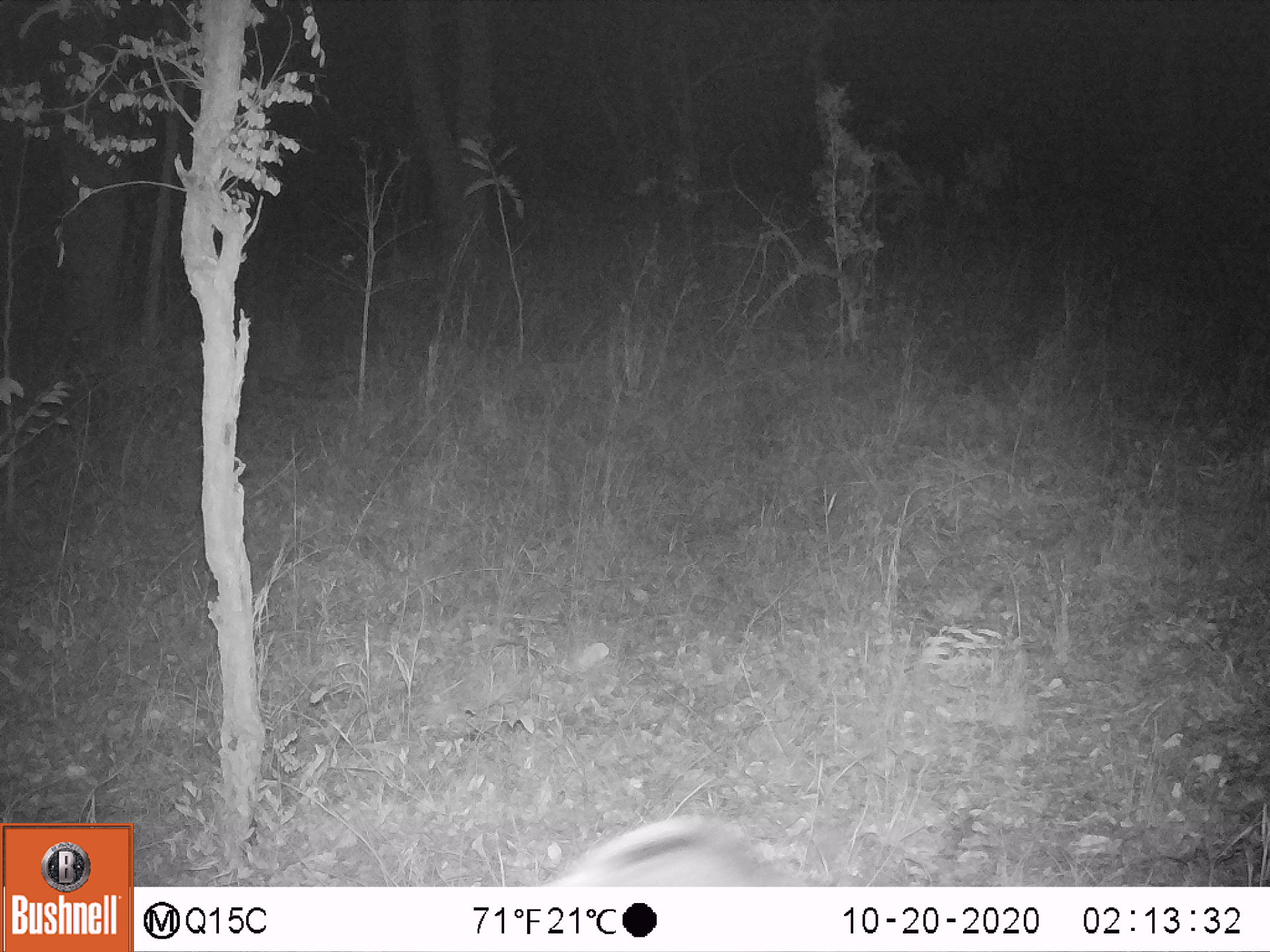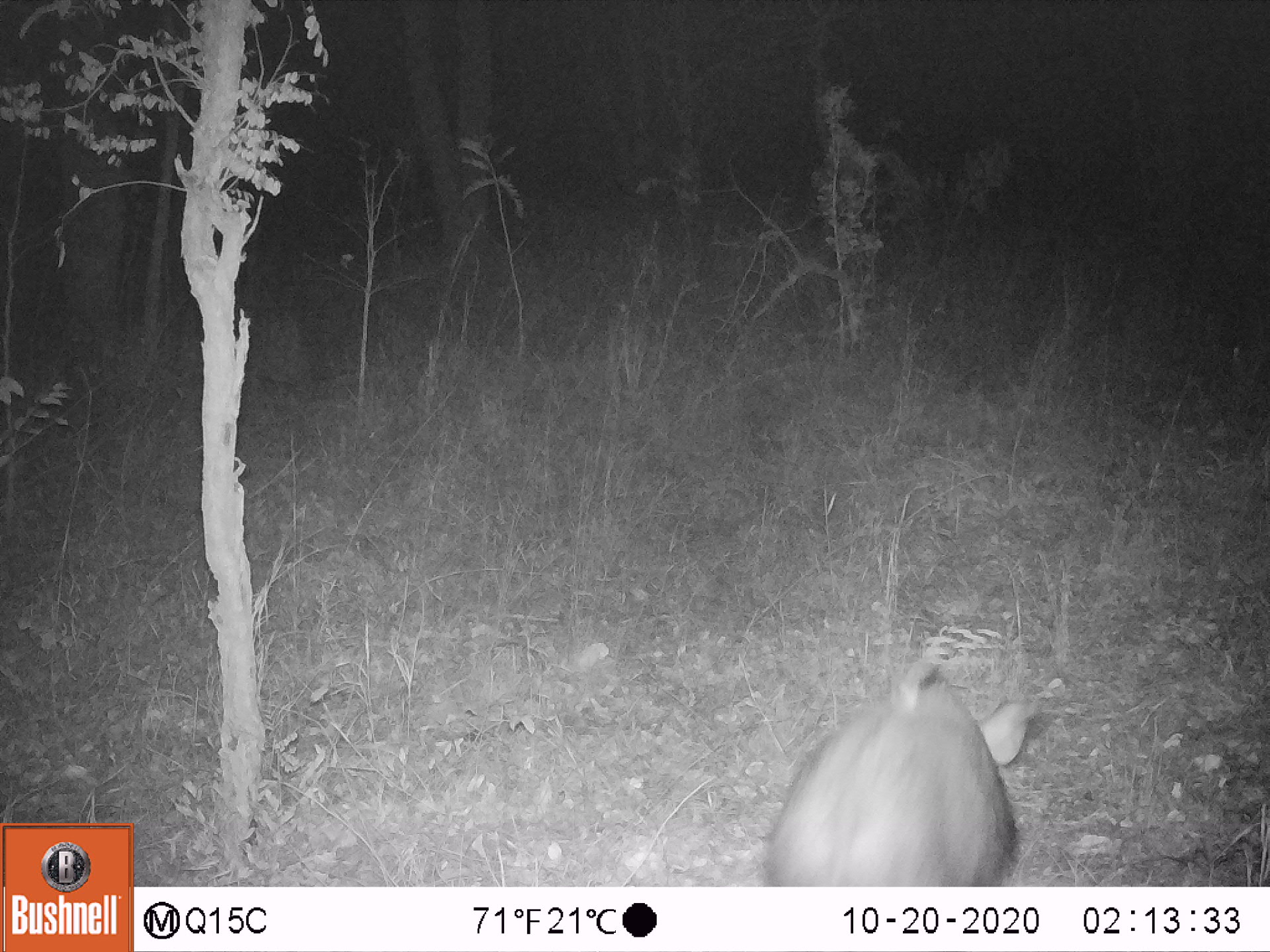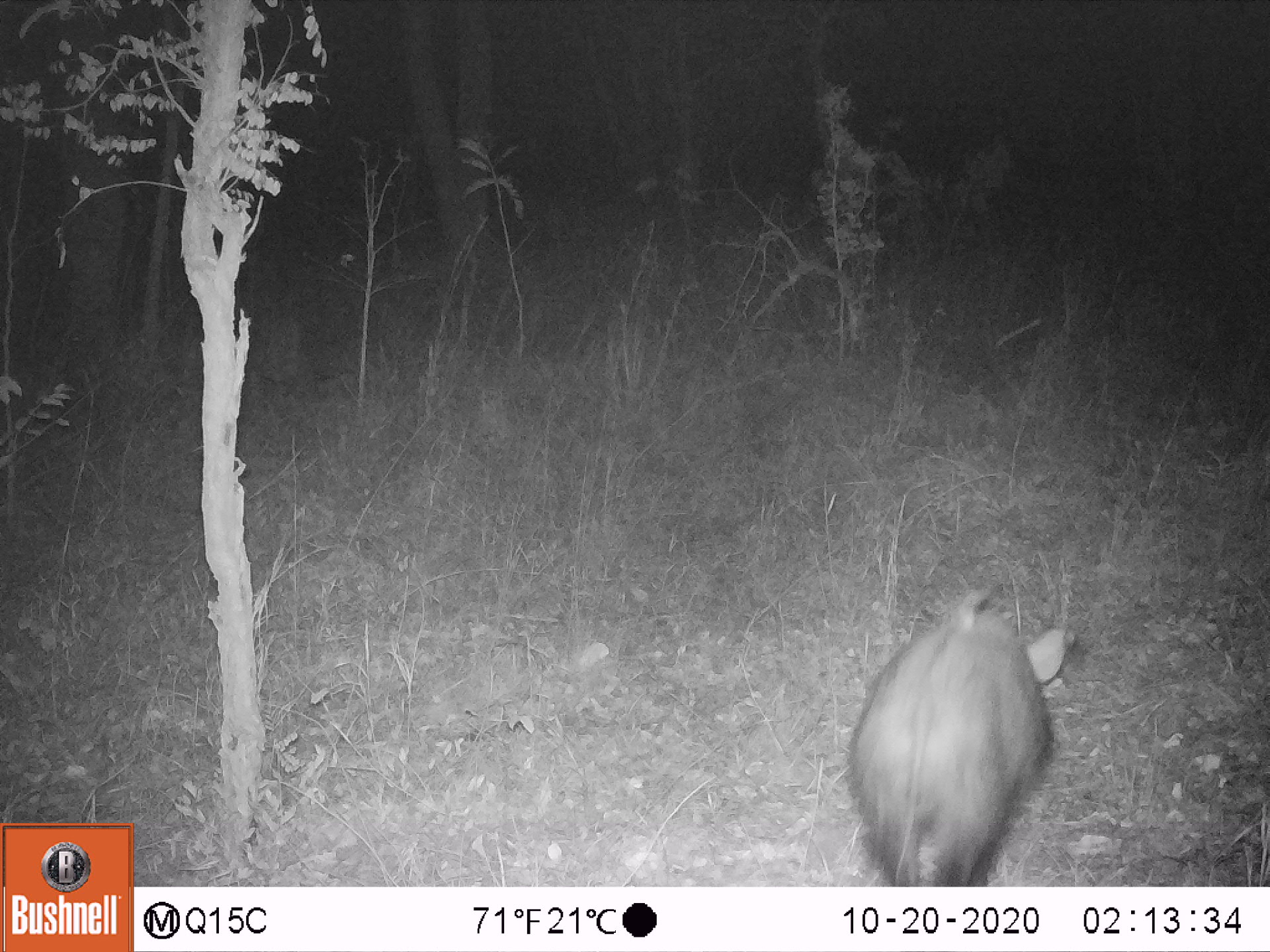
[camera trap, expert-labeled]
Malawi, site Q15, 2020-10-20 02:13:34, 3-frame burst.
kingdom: Animalia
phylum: Chordata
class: Mammalia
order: Artiodactyla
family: Suidae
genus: Potamochoerus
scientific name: Potamochoerus larvatus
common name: bushpig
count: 1